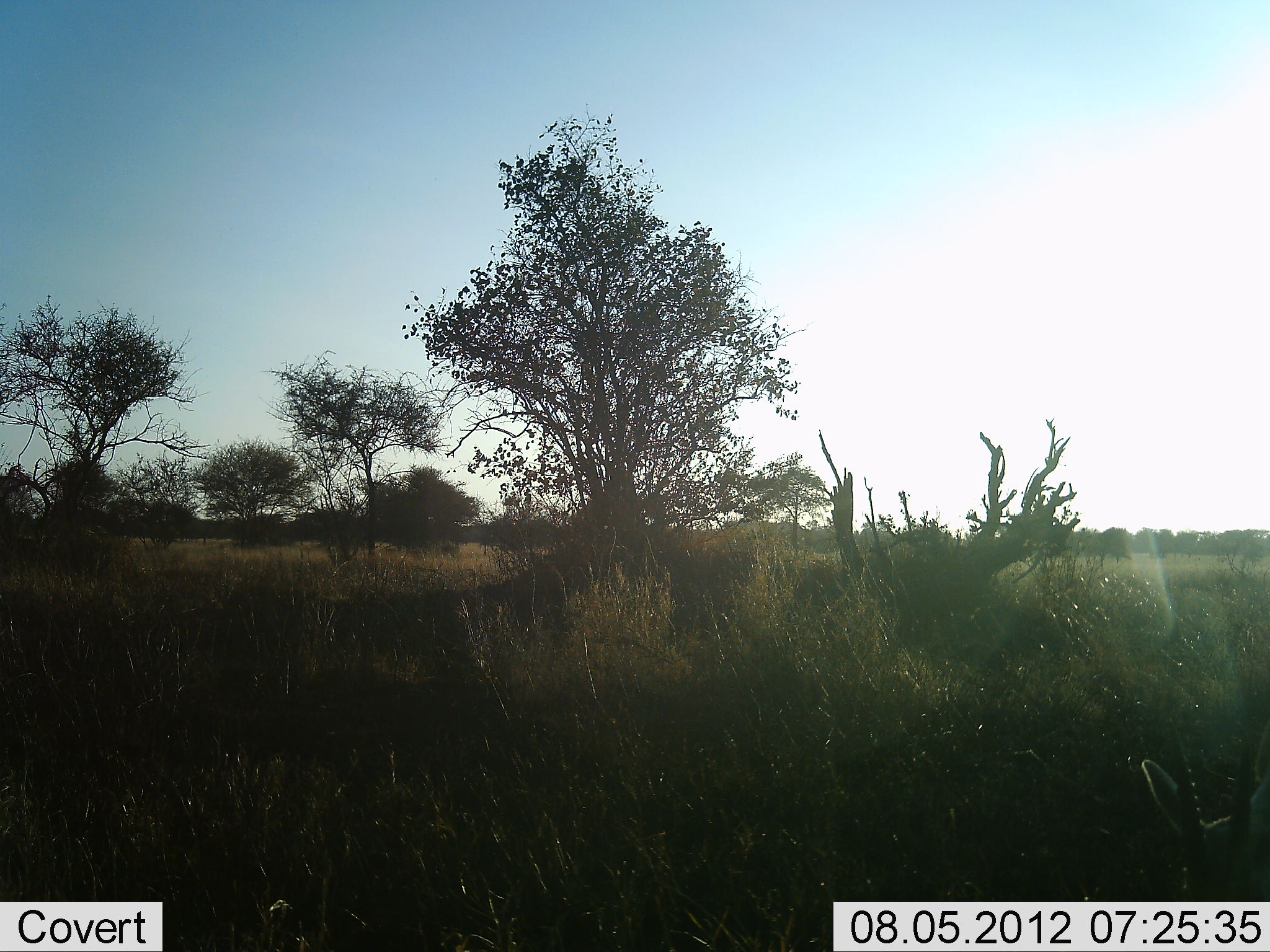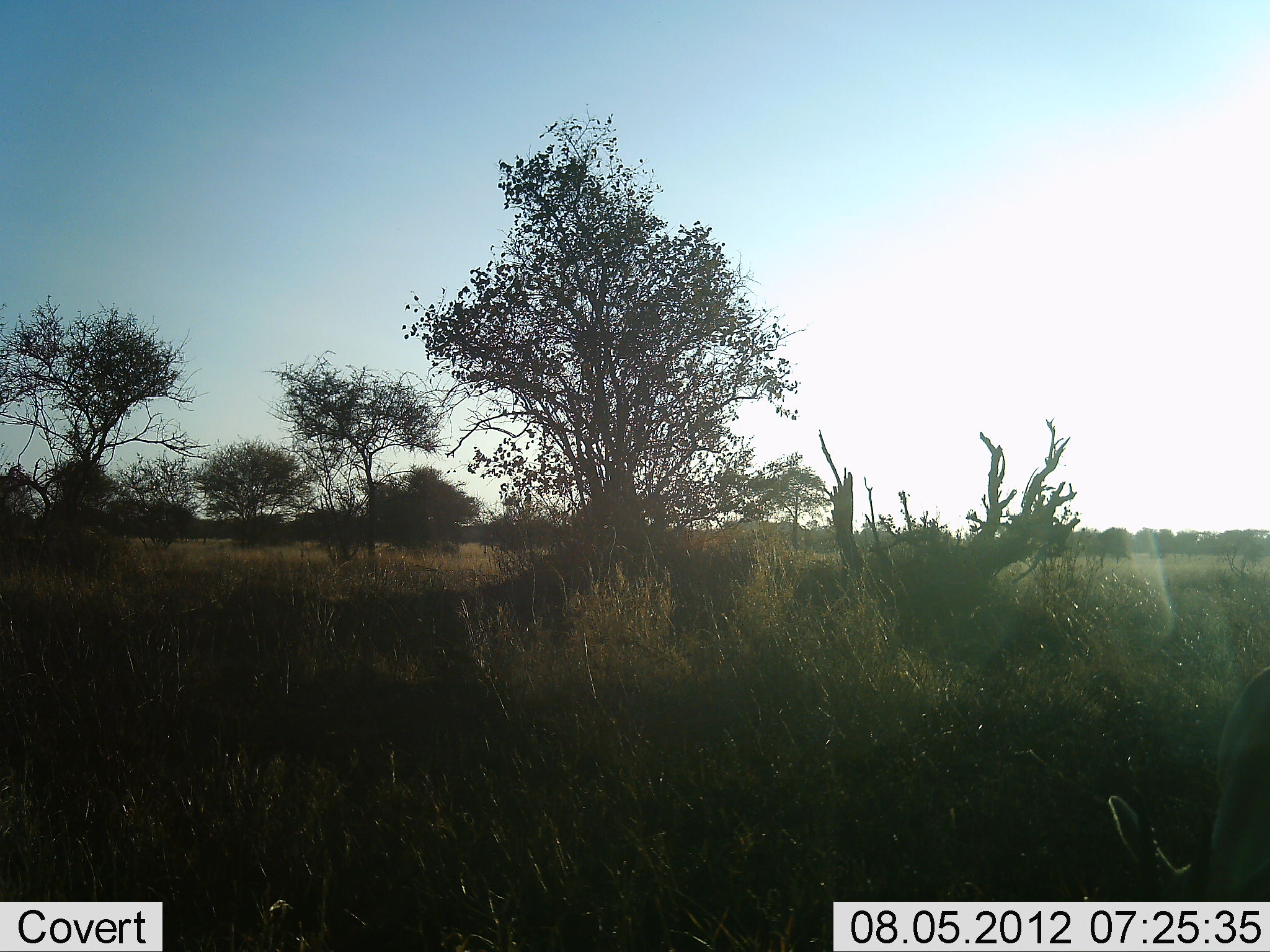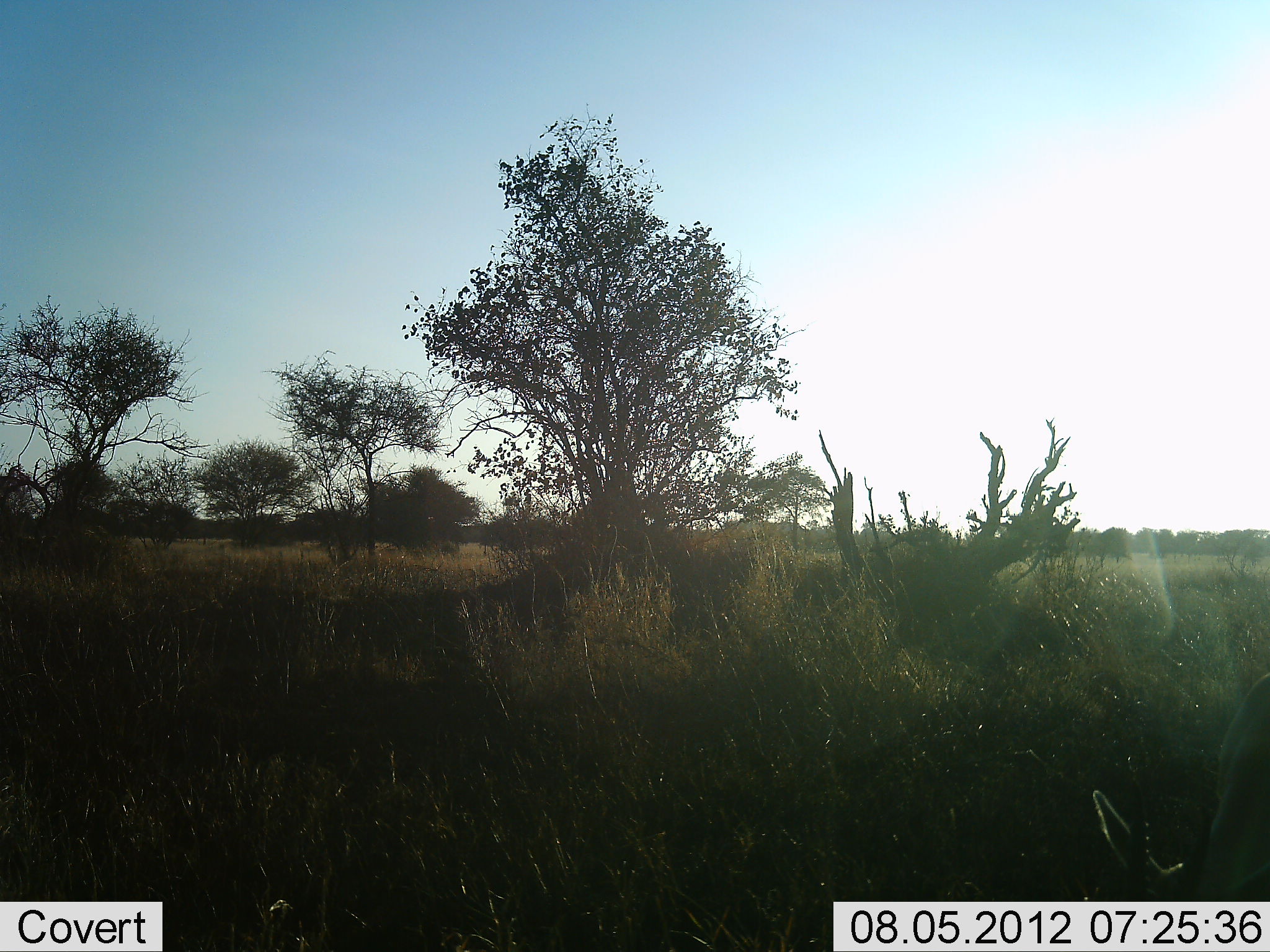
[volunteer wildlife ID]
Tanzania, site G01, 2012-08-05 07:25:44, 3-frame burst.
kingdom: Animalia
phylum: Chordata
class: Mammalia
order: Artiodactyla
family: Bovidae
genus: Eudorcas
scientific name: Eudorcas thomsonii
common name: thomson's gazelle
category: gazellethomsons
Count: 1.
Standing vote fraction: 11%.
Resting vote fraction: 0%.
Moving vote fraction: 11%.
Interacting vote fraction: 0%.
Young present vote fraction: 0%.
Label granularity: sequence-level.